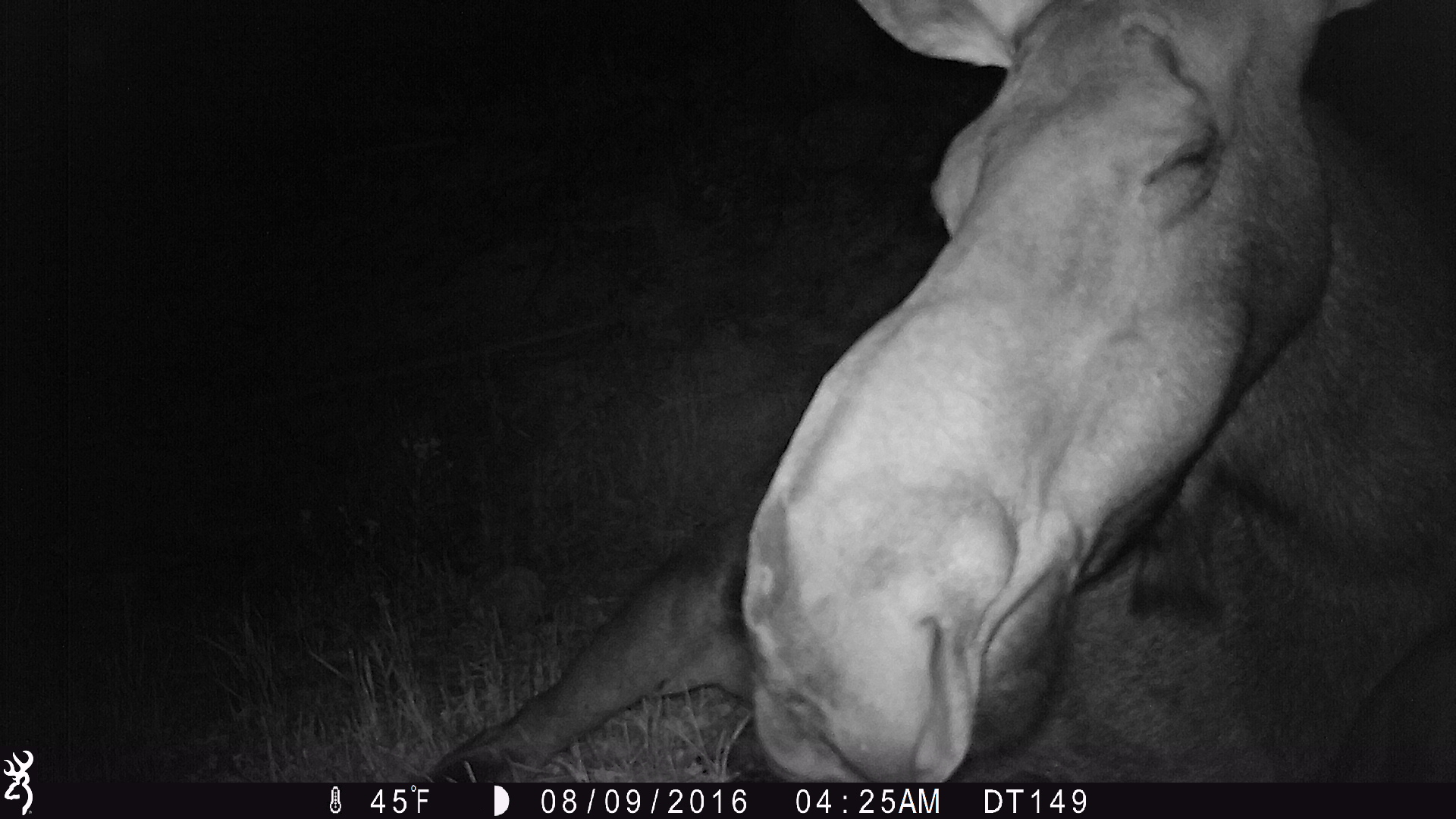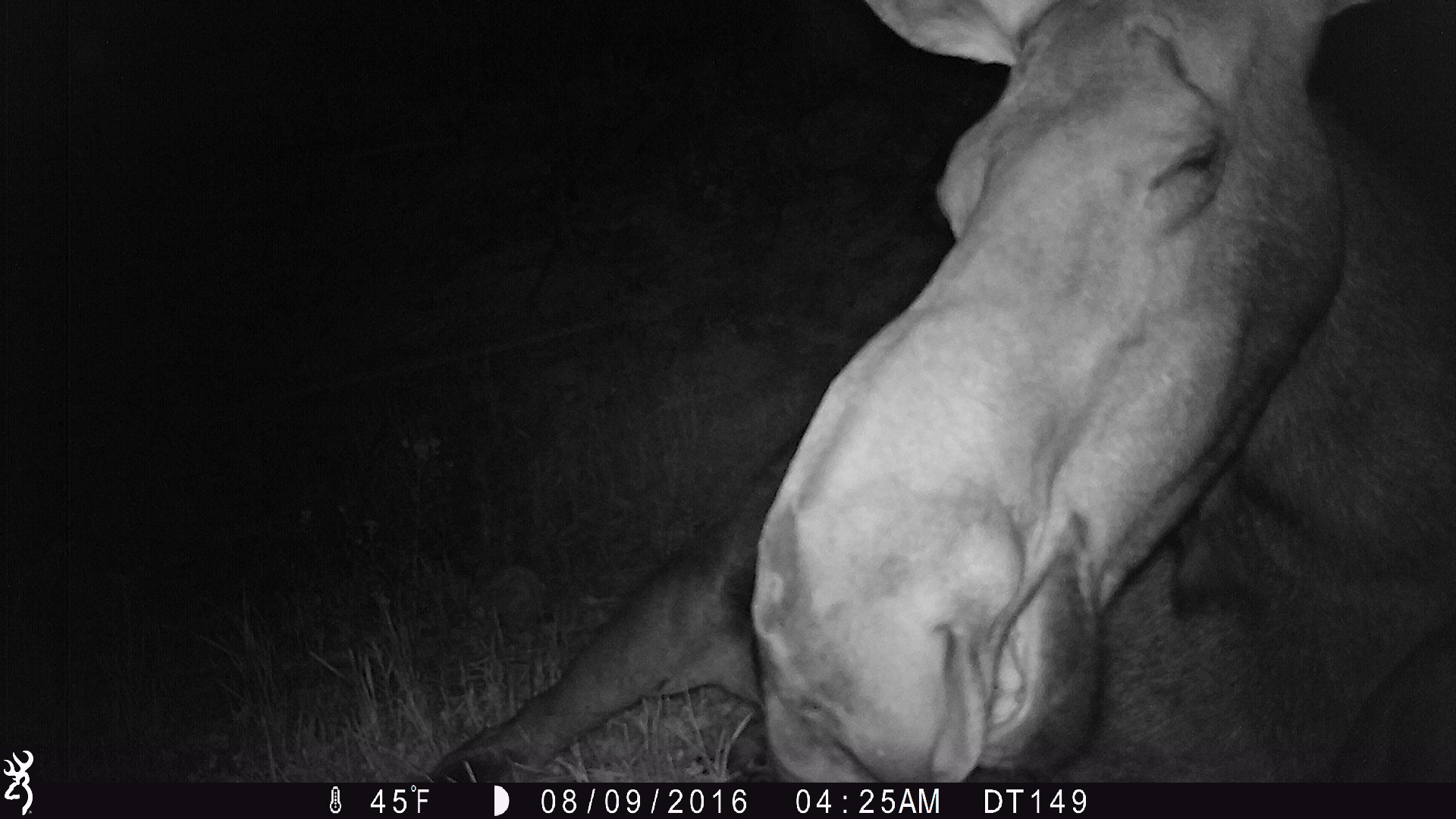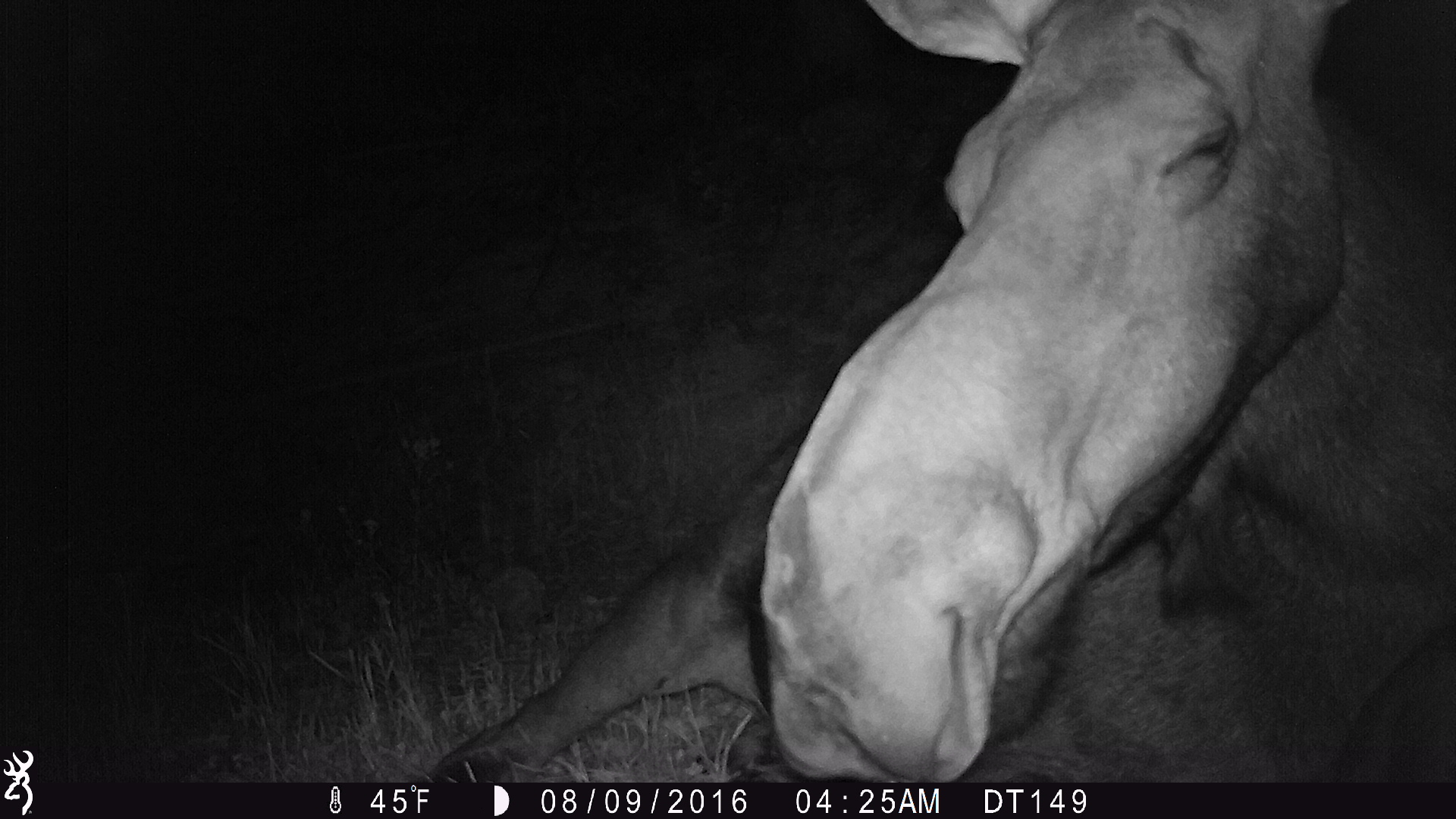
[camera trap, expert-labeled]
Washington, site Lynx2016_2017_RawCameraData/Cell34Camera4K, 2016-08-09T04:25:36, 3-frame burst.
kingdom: Animalia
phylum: Chordata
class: Mammalia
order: Artiodactyla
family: Cervidae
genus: Alces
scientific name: Alces alces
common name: moose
Alces alces (moose). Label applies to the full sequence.